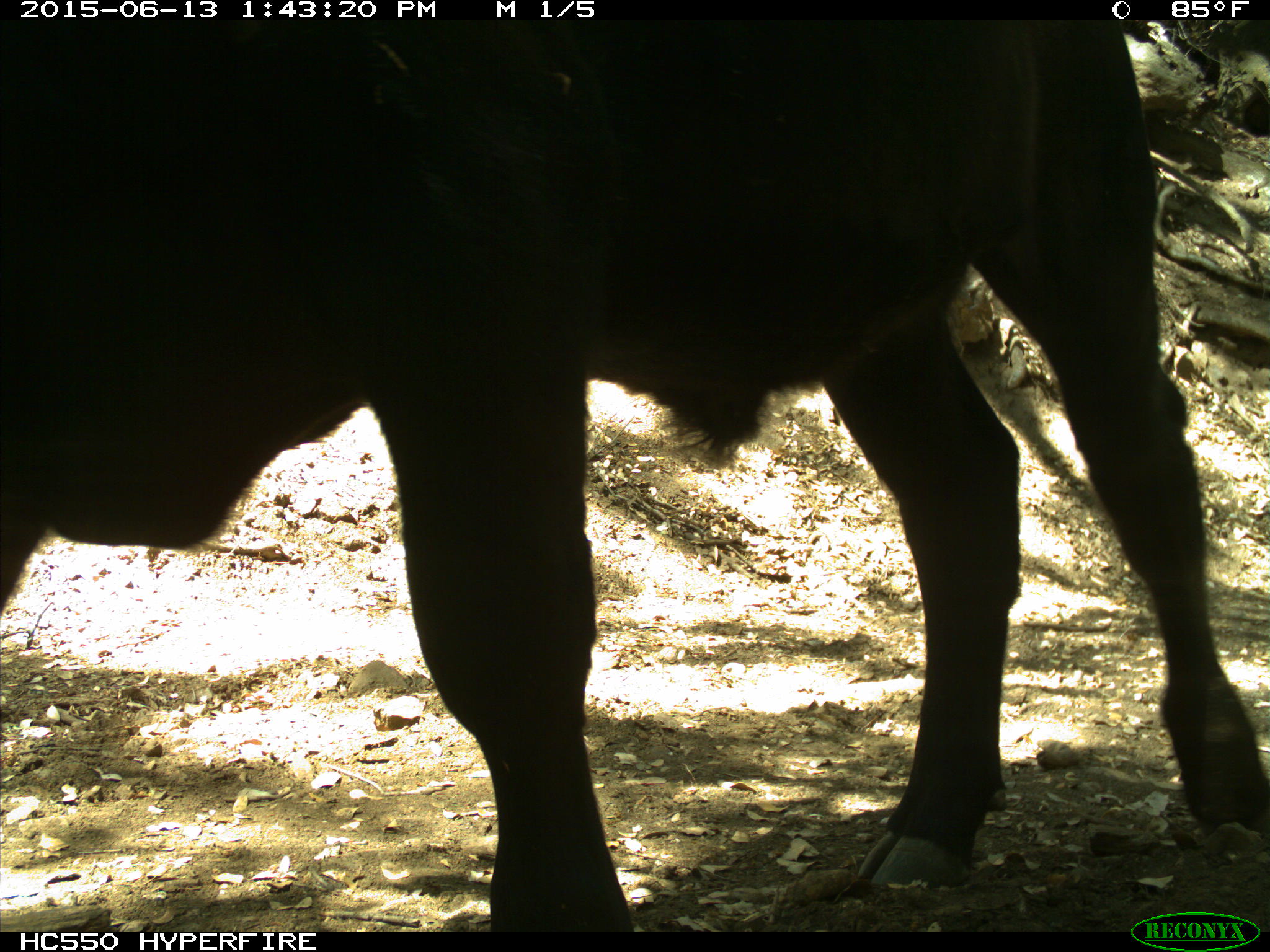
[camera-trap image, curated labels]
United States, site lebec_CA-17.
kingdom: Animalia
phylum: Chordata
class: Mammalia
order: Artiodactyla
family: Bovidae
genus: Bos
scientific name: Bos taurus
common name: domestic cow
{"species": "Bos taurus (domestic cow)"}